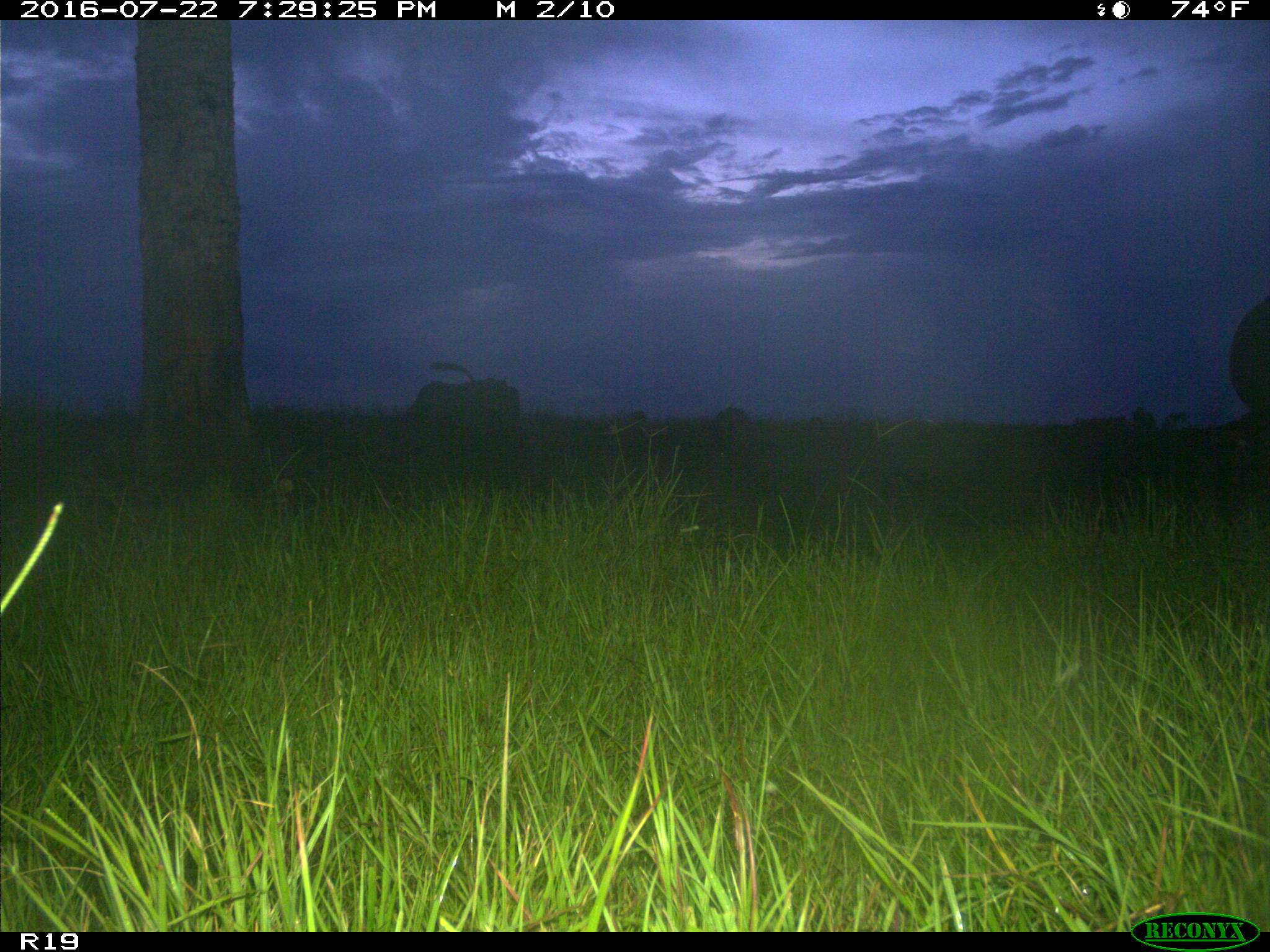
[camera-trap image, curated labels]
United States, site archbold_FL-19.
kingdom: Animalia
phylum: Chordata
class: Mammalia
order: Artiodactyla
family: Bovidae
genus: Bos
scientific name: Bos taurus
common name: domestic cow